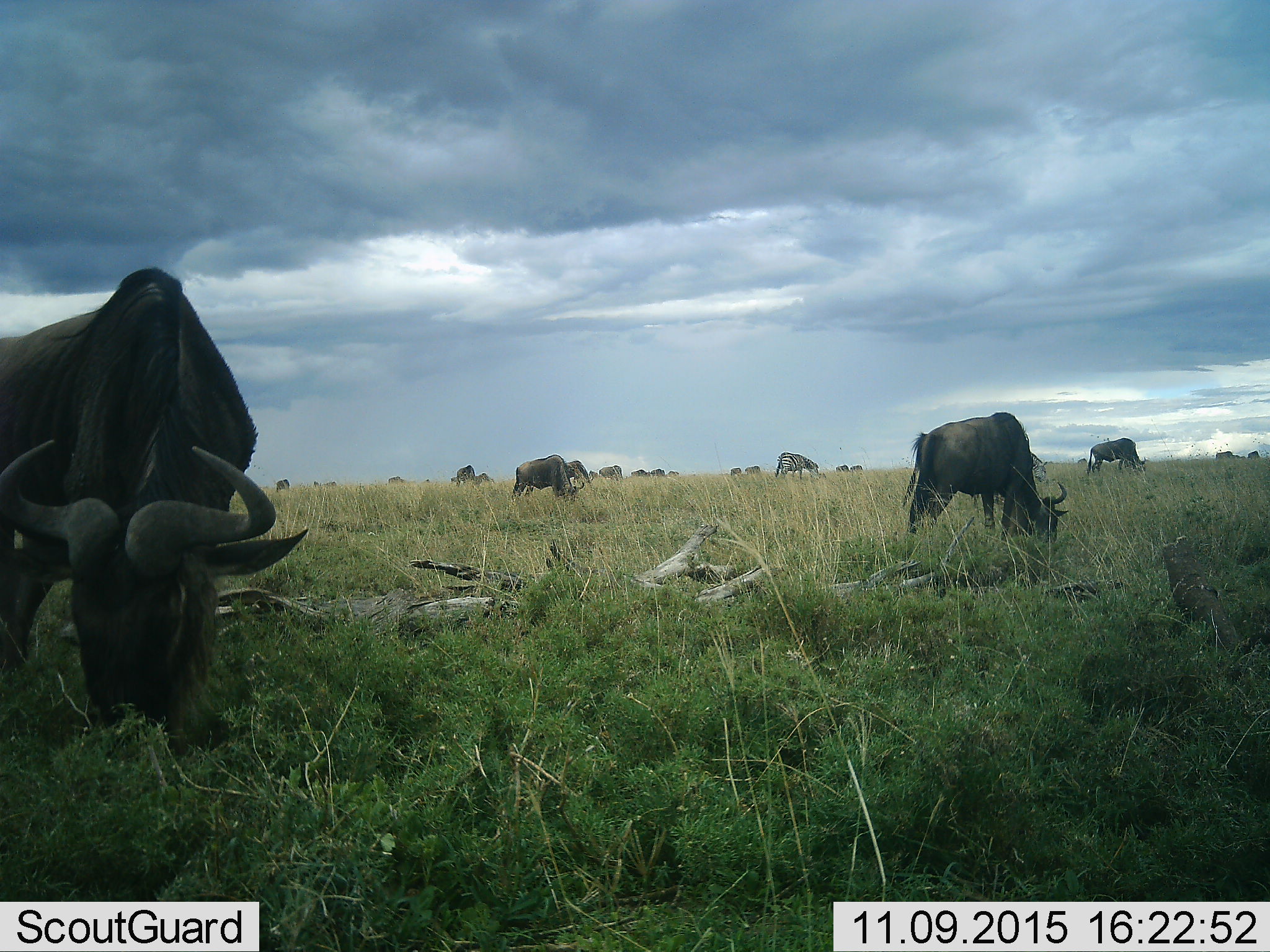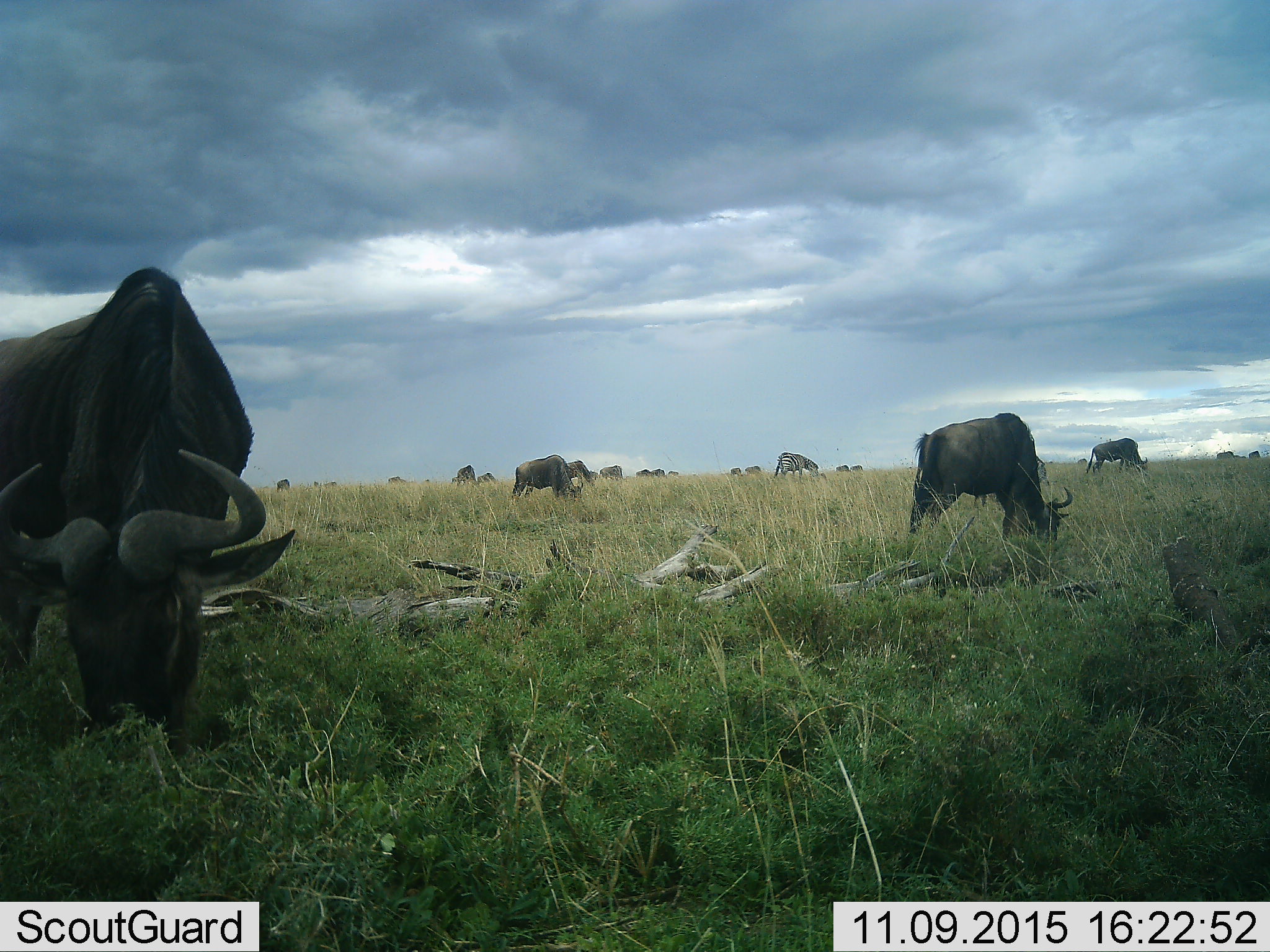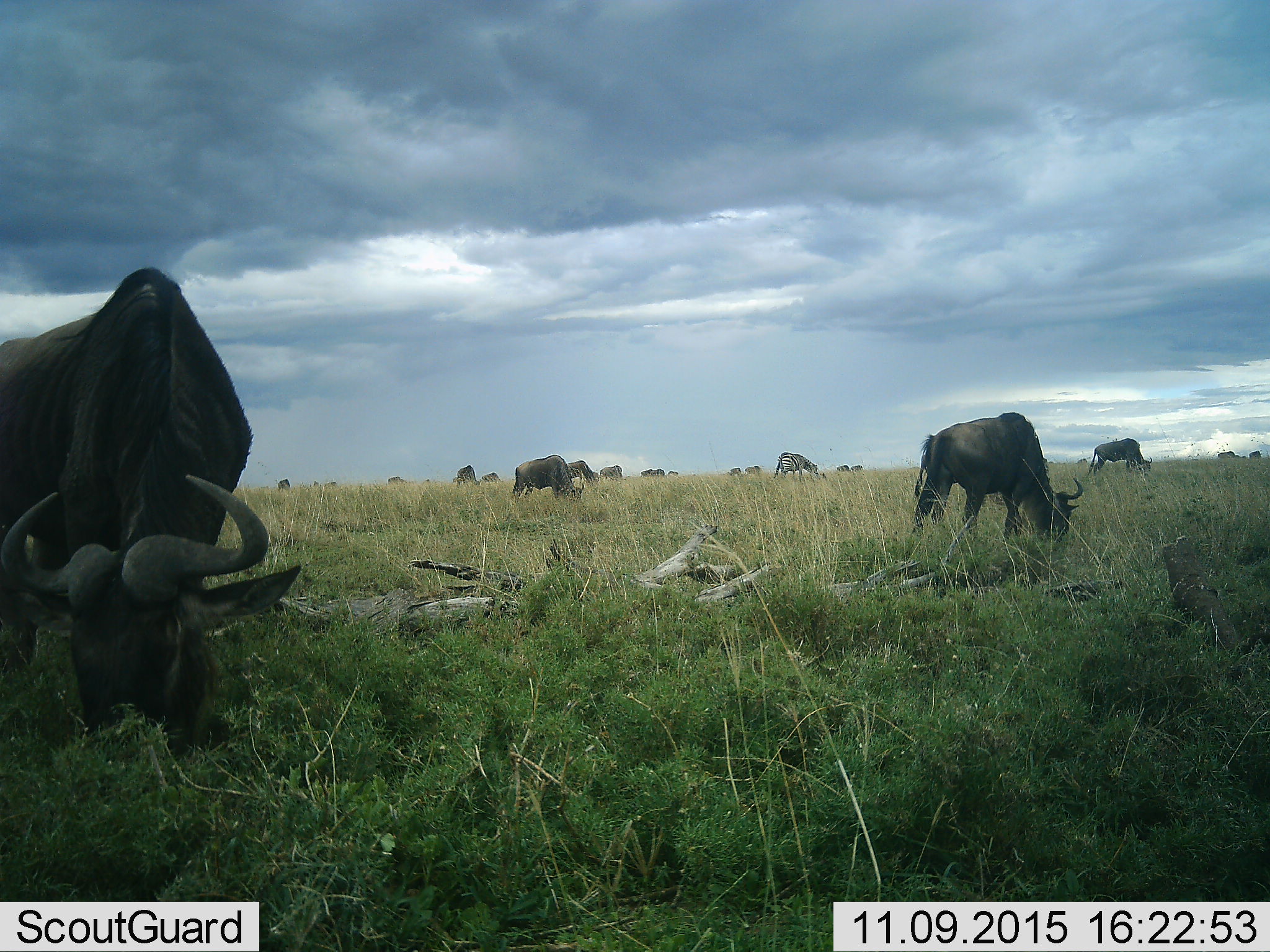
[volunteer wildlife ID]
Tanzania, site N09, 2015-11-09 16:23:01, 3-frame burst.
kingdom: Animalia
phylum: Chordata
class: Mammalia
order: Artiodactyla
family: Bovidae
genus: Connochaetes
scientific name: Connochaetes taurinus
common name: blue wildebeest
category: wildebeest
Wildebeest (blue wildebeest) (Connochaetes taurinus), count 11-50. Behavior (volunteer vote fractions): standing 50%, resting 0%, moving 17%, interacting 0%. Young present (vote fraction): 0%. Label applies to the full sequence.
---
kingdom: Animalia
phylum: Chordata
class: Mammalia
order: Perissodactyla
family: Equidae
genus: Equus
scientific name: Equus quagga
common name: plains zebra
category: zebra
Zebra (plains zebra) (Equus quagga), count 2. Behavior (volunteer vote fractions): standing 29%, resting 0%, moving 0%, interacting 0%. Young present (vote fraction): 0%. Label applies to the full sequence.